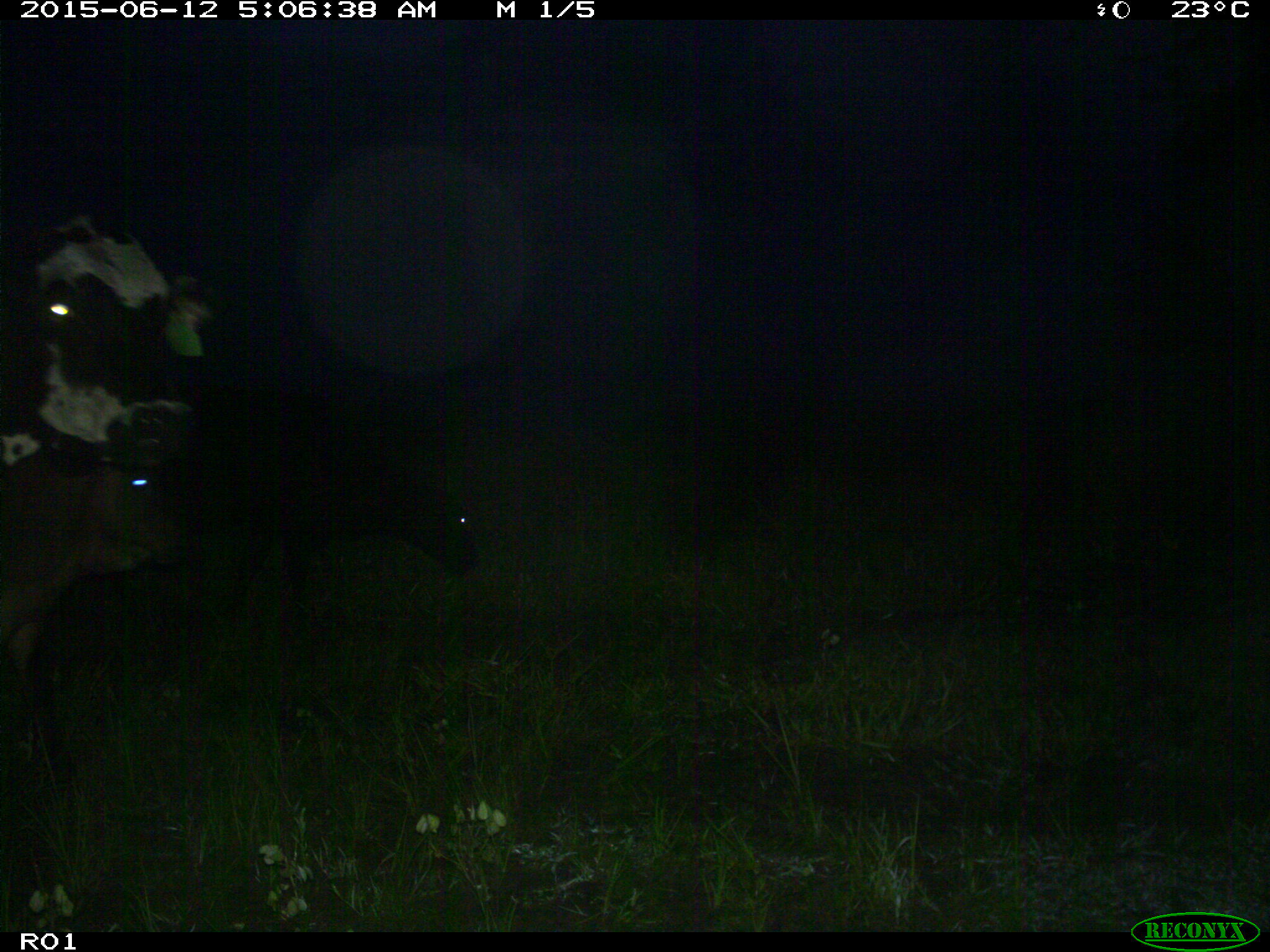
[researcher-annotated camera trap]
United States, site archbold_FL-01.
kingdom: Animalia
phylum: Chordata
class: Mammalia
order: Artiodactyla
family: Bovidae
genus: Bos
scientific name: Bos taurus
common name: domestic cow